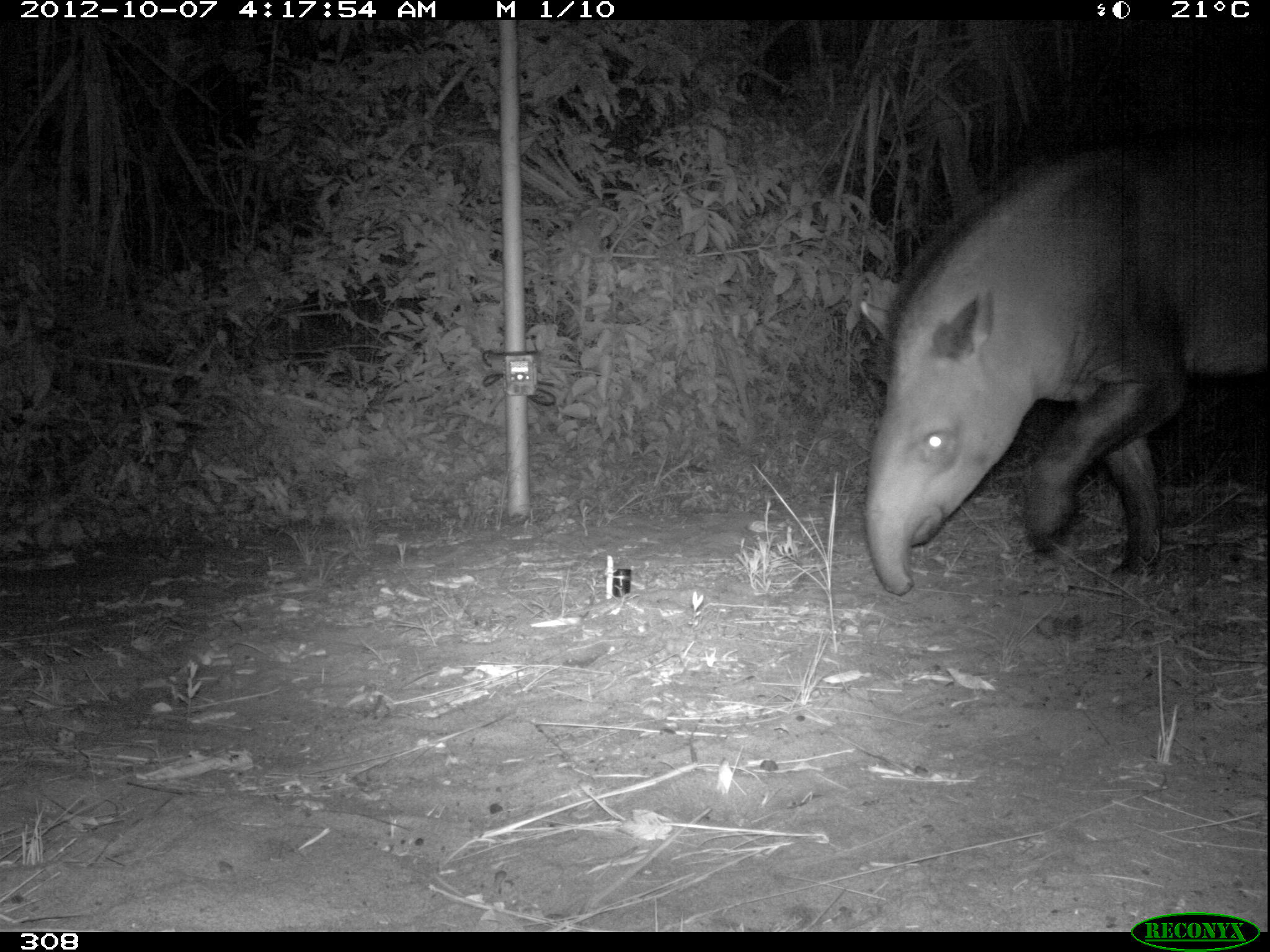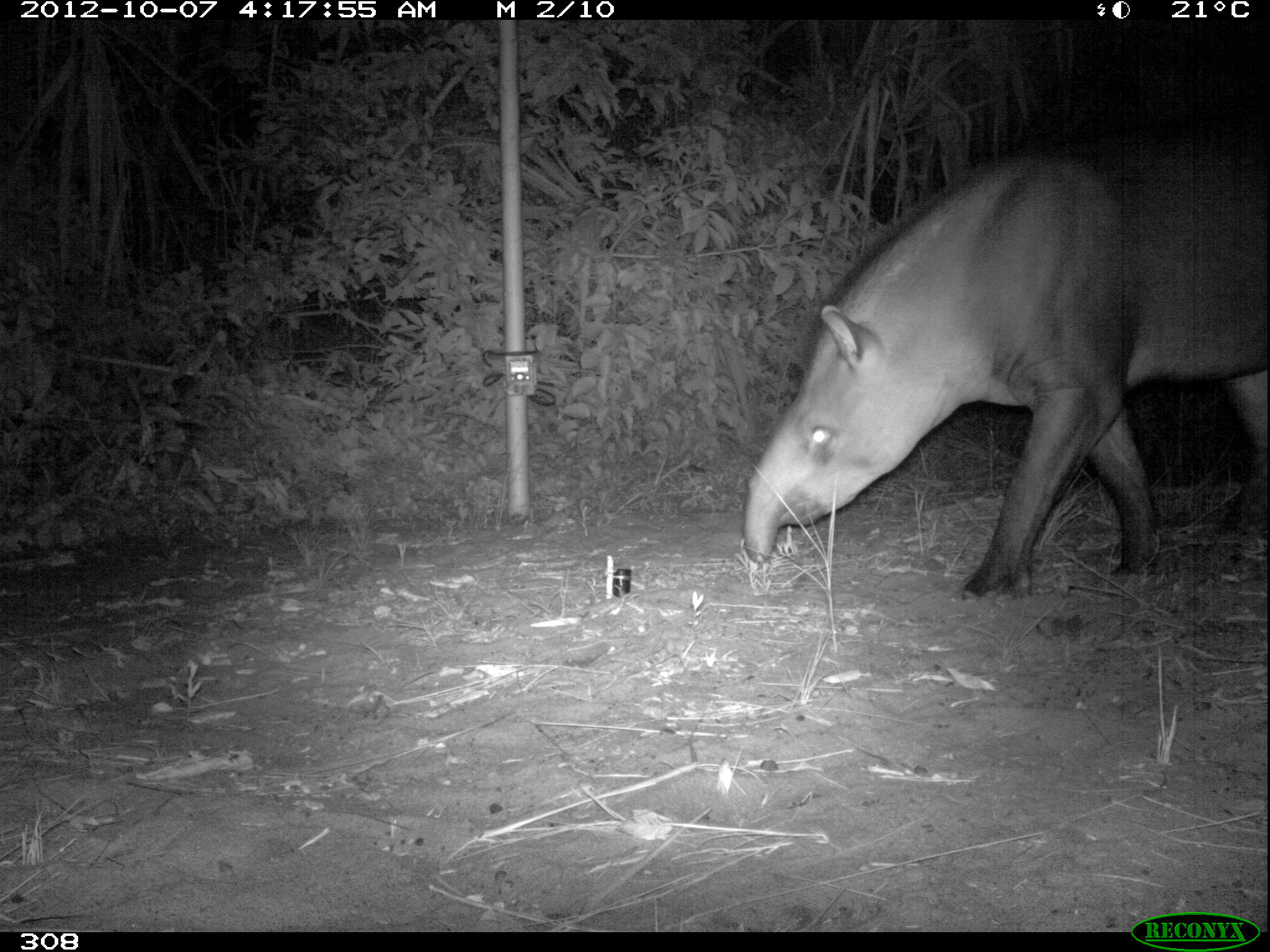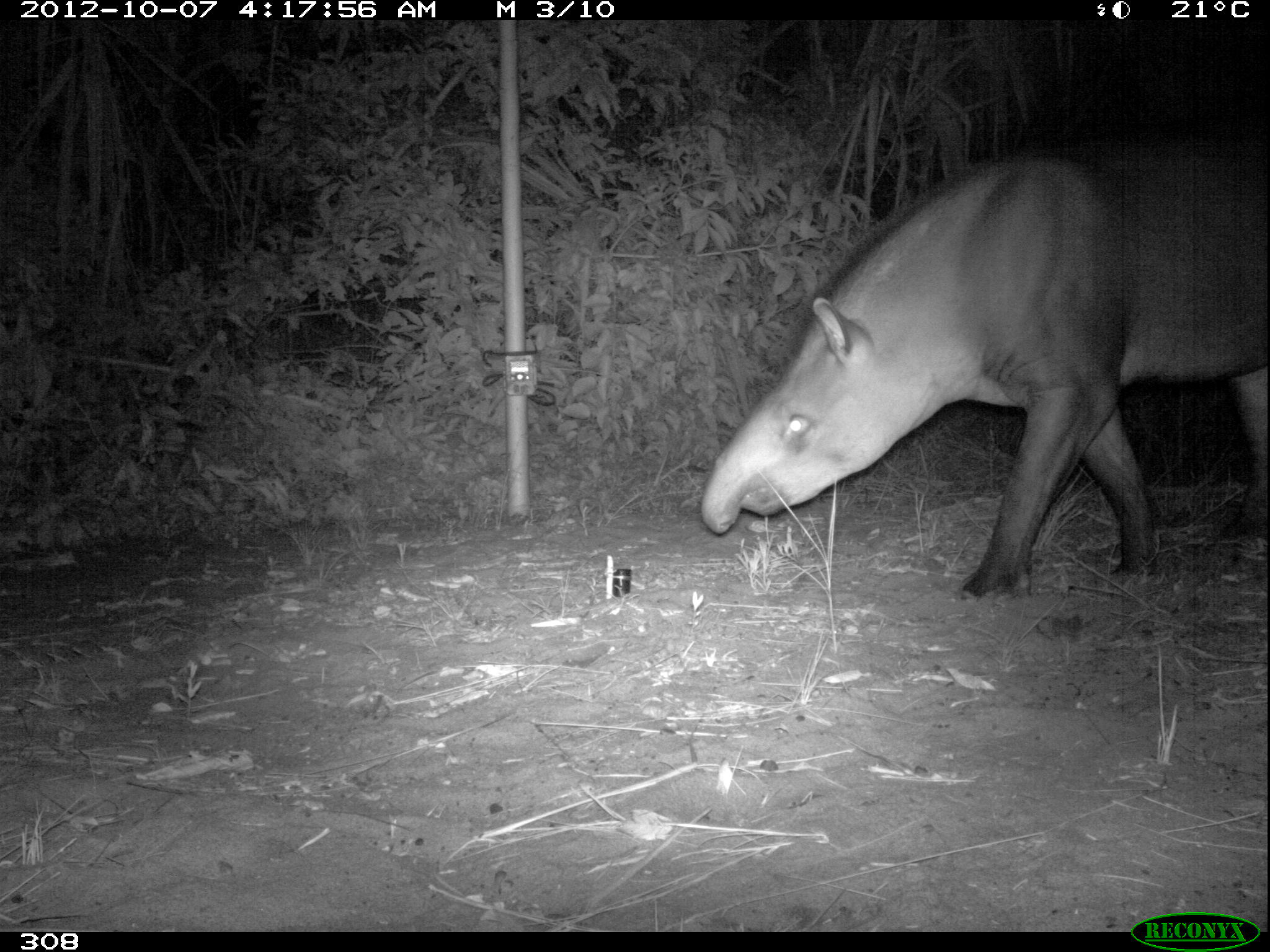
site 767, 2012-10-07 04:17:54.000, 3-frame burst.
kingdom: Animalia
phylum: Chordata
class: Mammalia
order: Perissodactyla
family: Tapiridae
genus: Tapirus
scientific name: Tapirus terrestris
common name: south american tapir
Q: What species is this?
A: Tapirus terrestris (south american tapir).